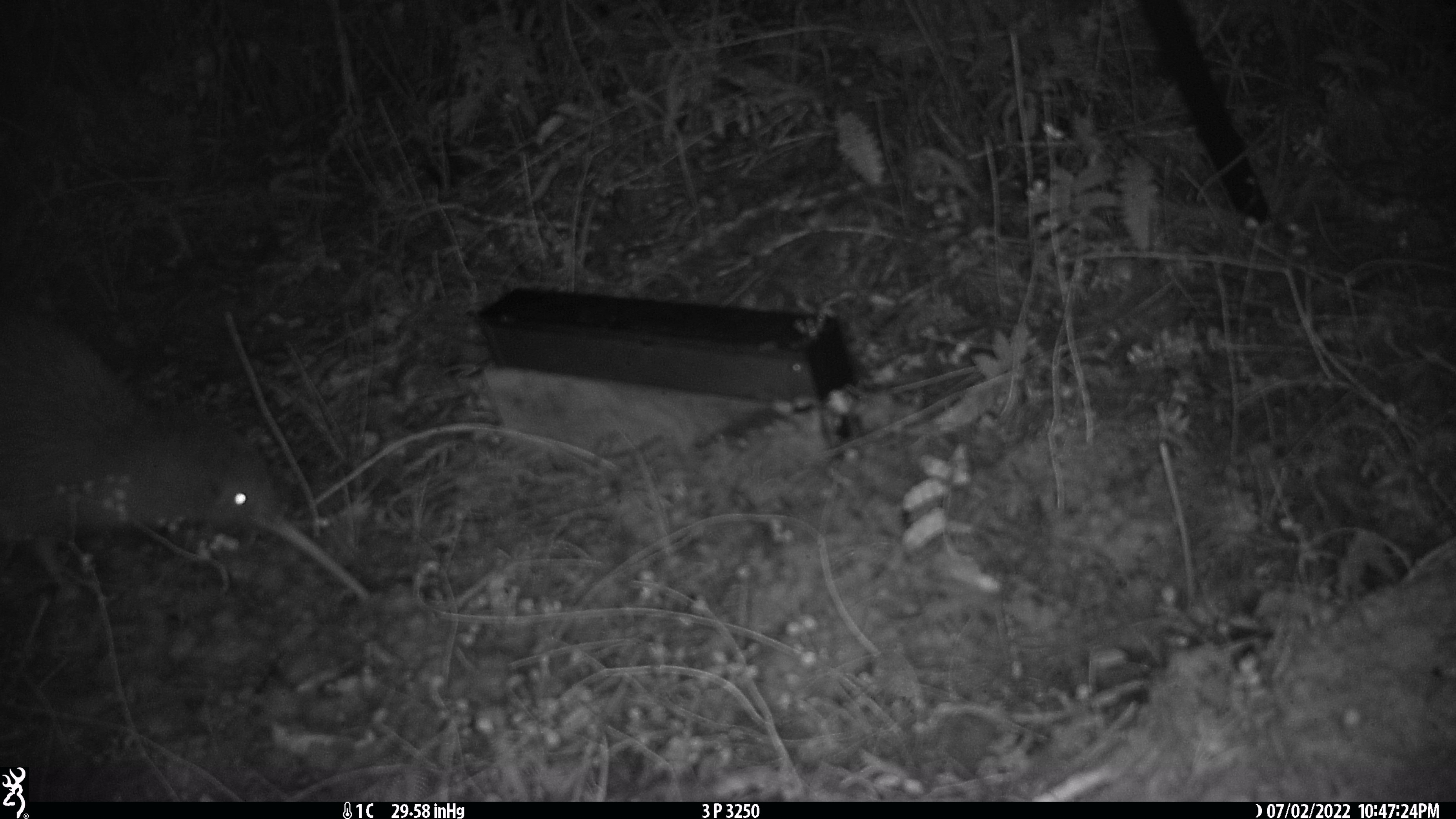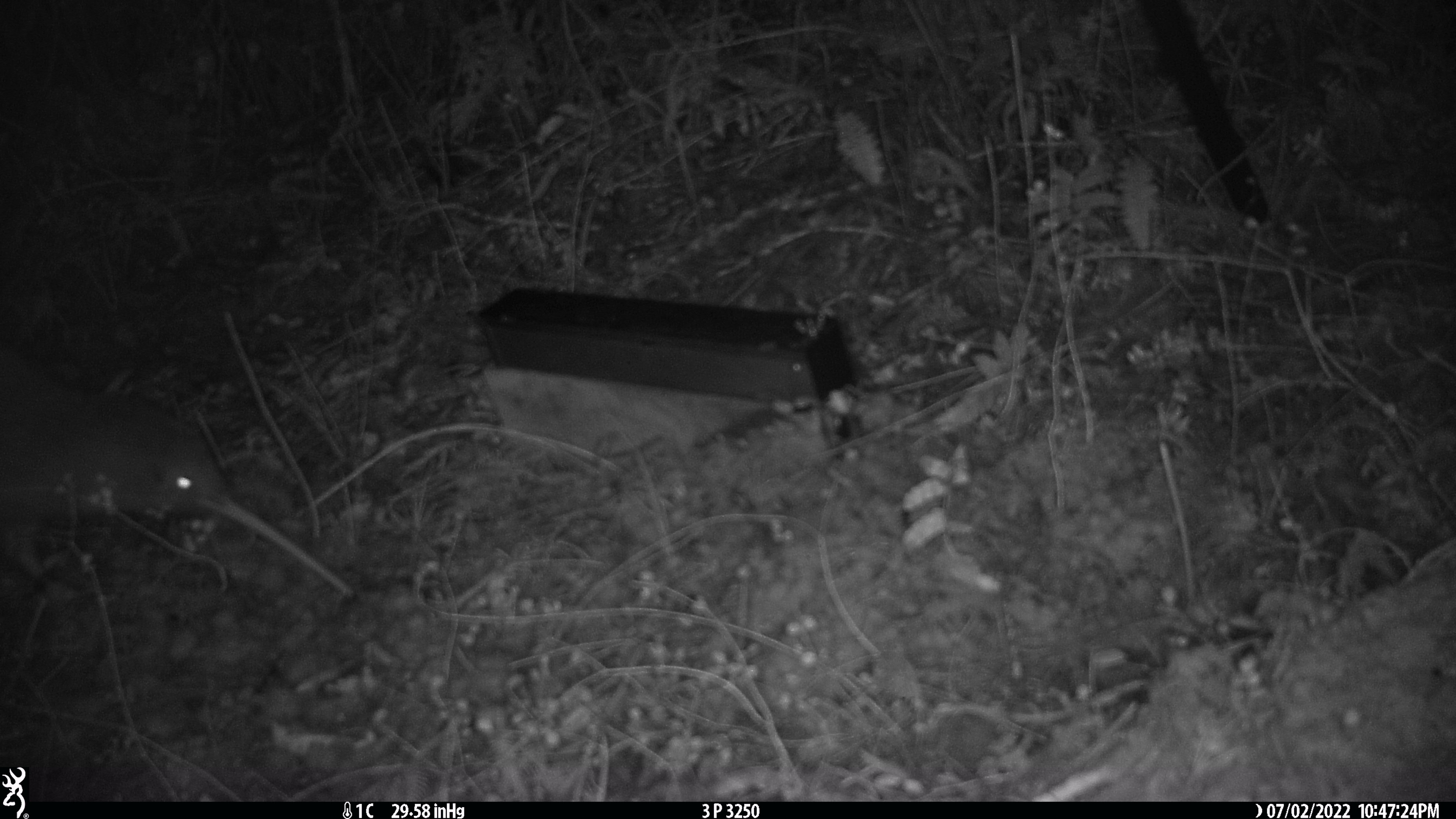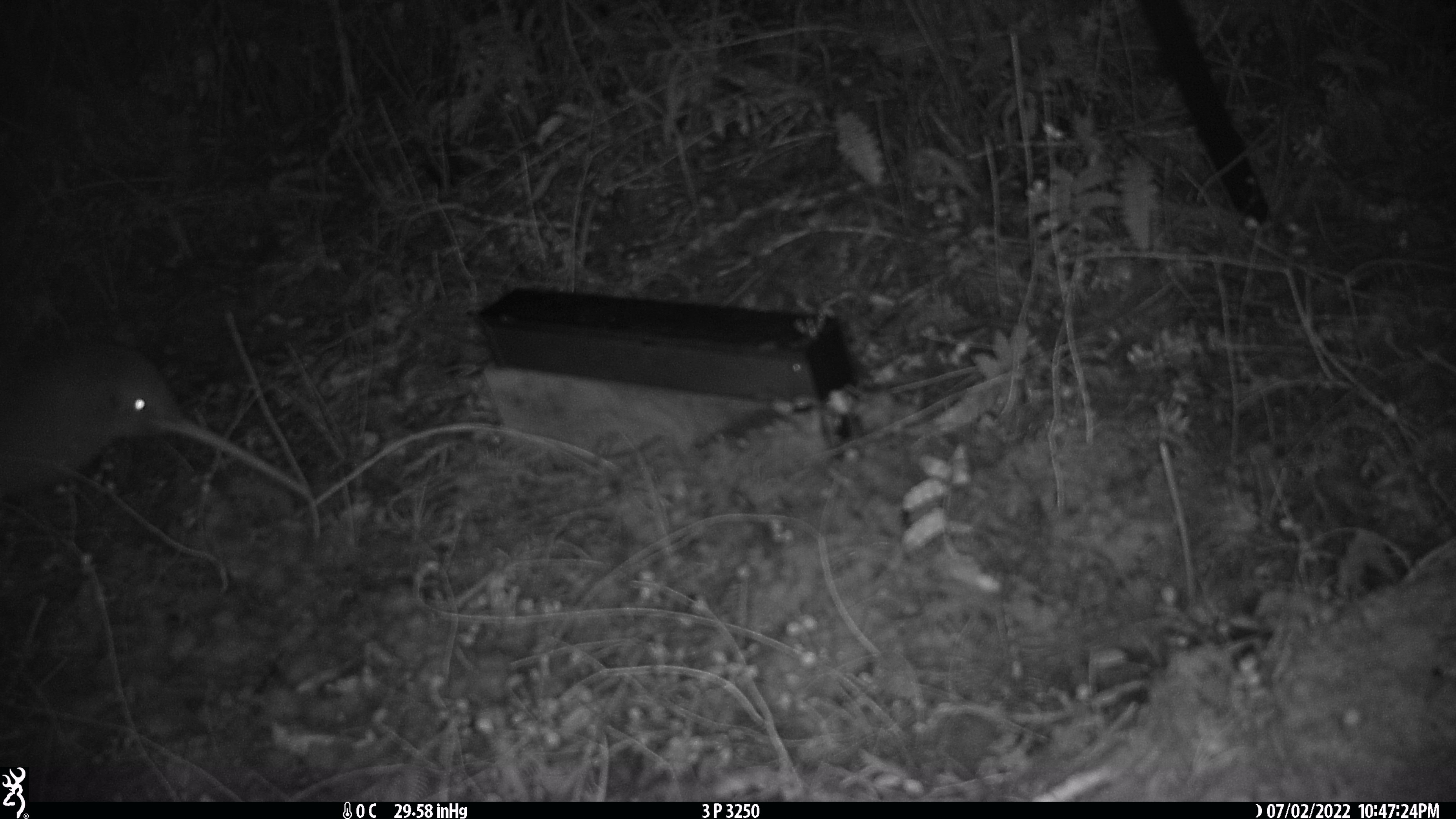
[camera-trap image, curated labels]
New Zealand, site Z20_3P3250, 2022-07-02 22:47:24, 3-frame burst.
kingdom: Animalia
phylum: Chordata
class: Aves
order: Apterygiformes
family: Apterygidae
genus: Apteryx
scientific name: Apteryx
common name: kiwi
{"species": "kiwi (Apteryx)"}